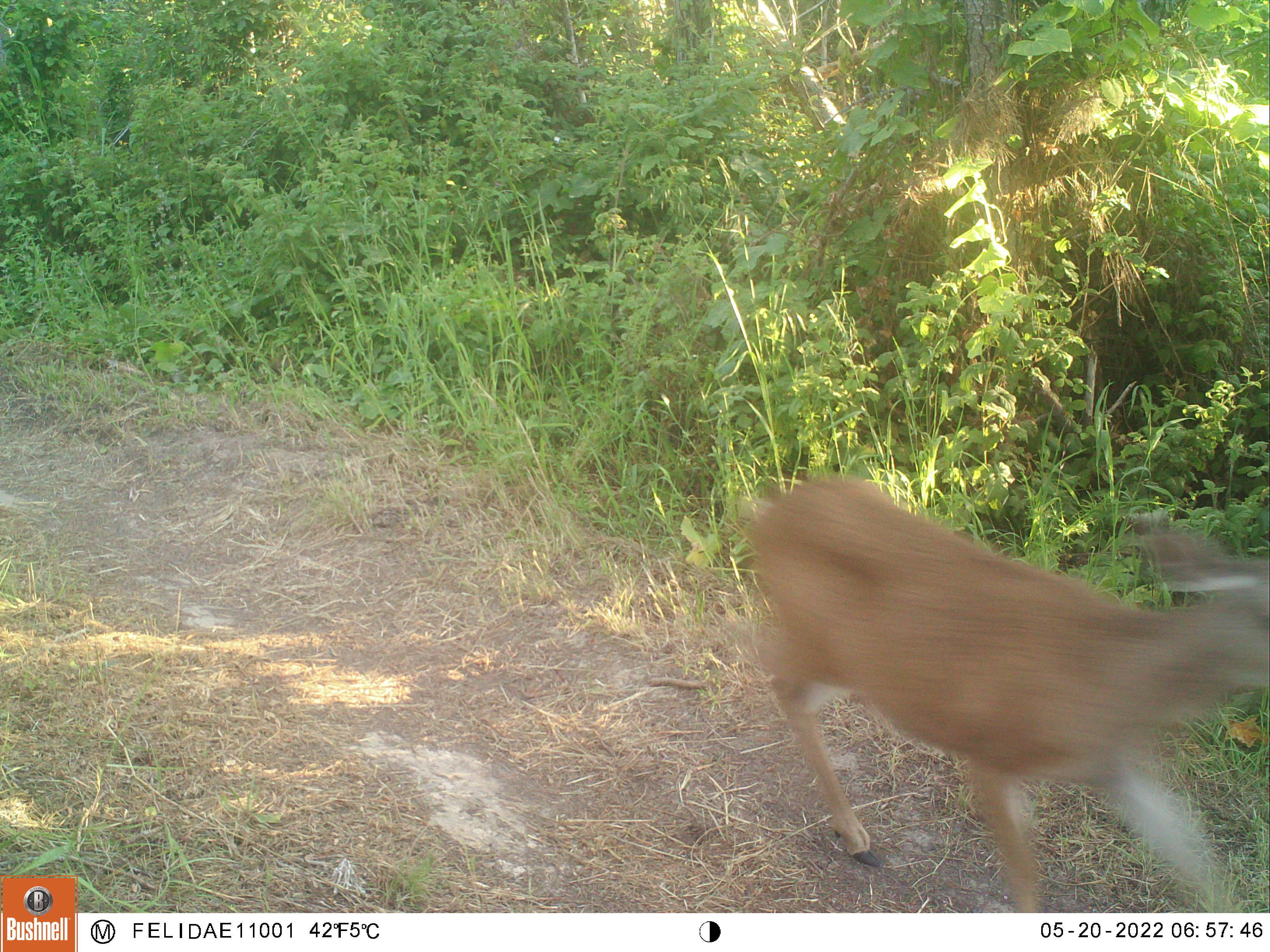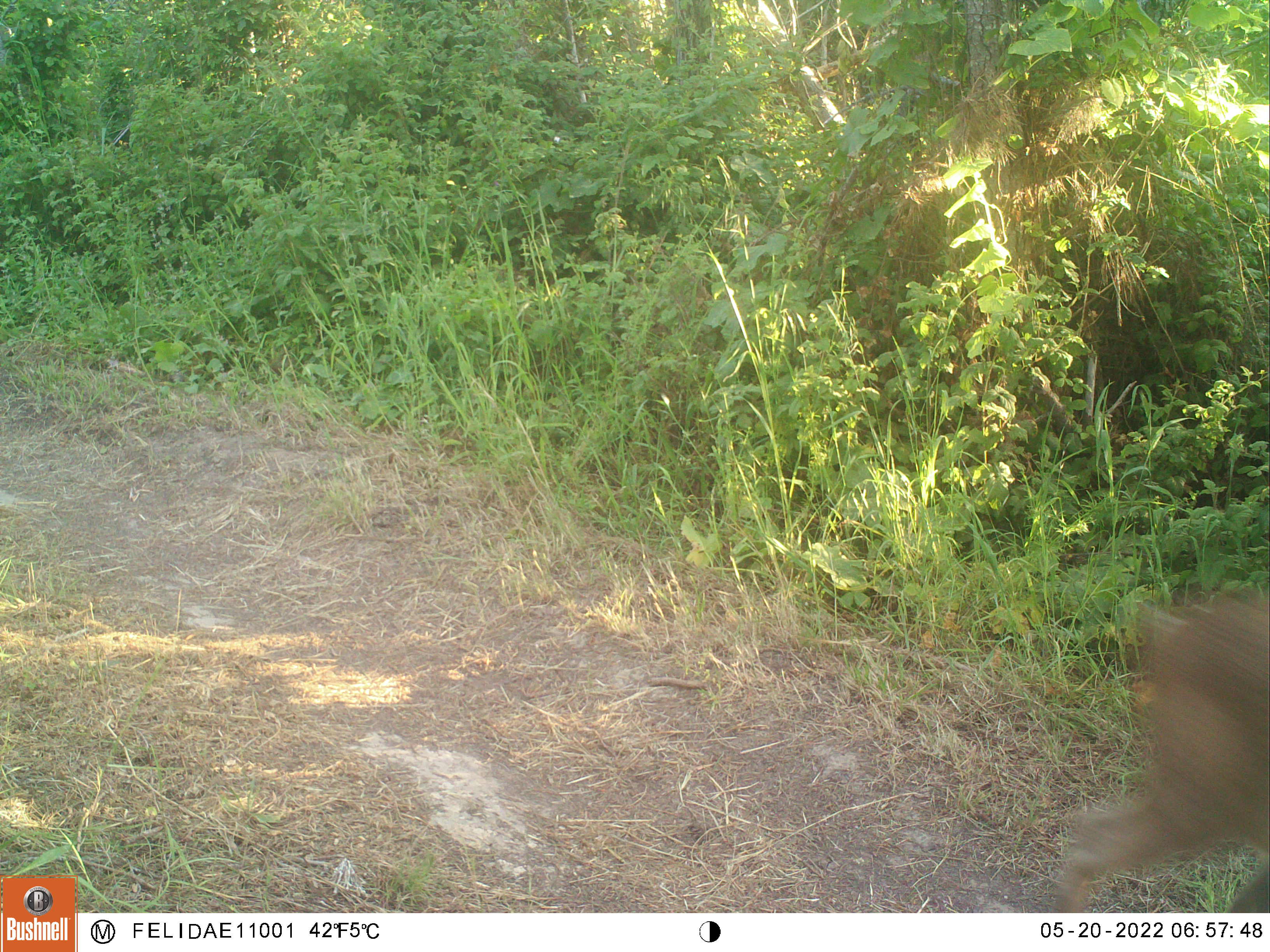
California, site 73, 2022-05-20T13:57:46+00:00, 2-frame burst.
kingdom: Animalia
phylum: Chordata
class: Mammalia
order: Artiodactyla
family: Cervidae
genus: Odocoileus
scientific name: Odocoileus hemionus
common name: mule deer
Mule deer (Odocoileus hemionus).